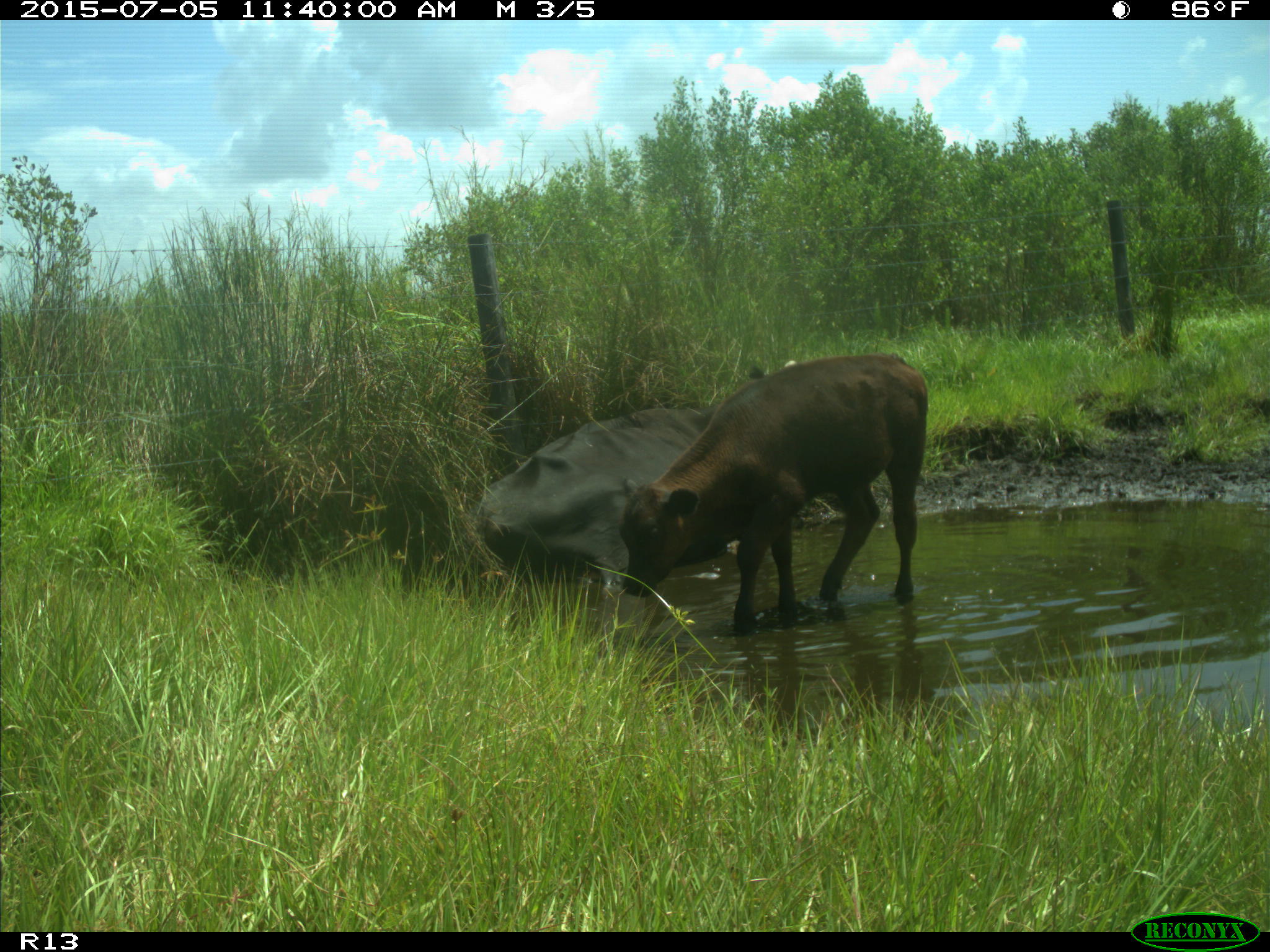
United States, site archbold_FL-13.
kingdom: Animalia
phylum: Chordata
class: Mammalia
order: Artiodactyla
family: Bovidae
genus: Bos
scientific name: Bos taurus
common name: domestic cow